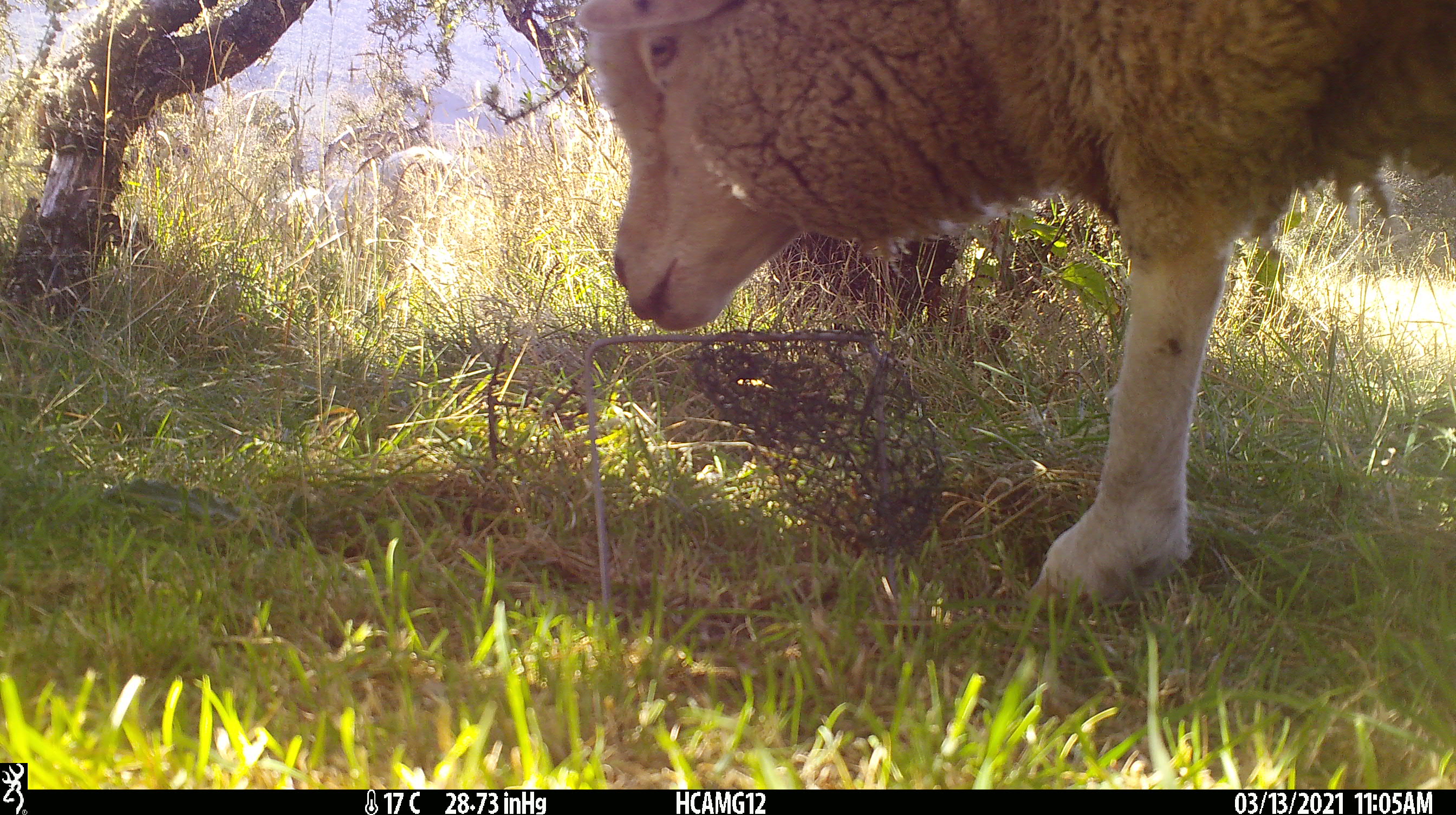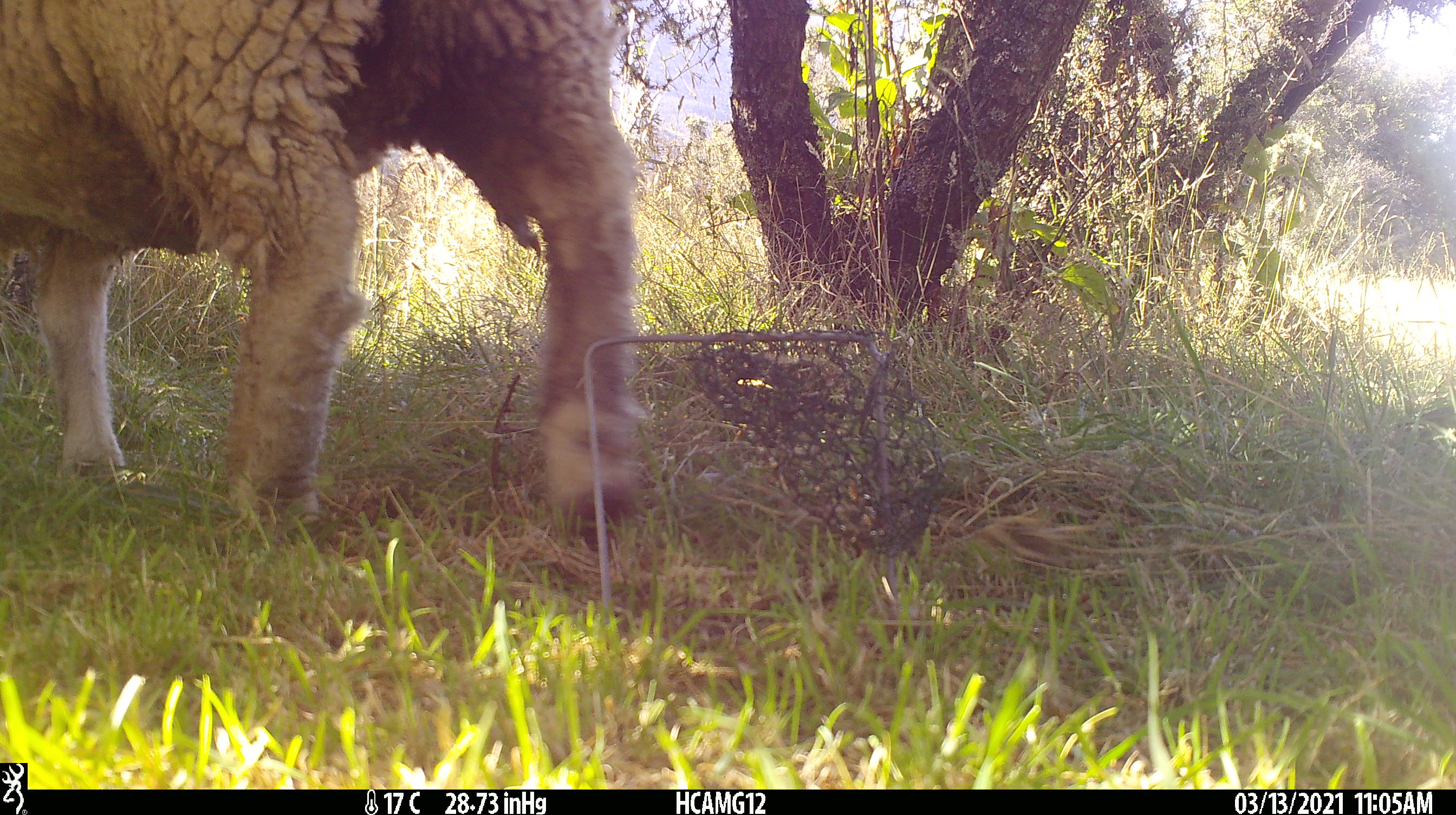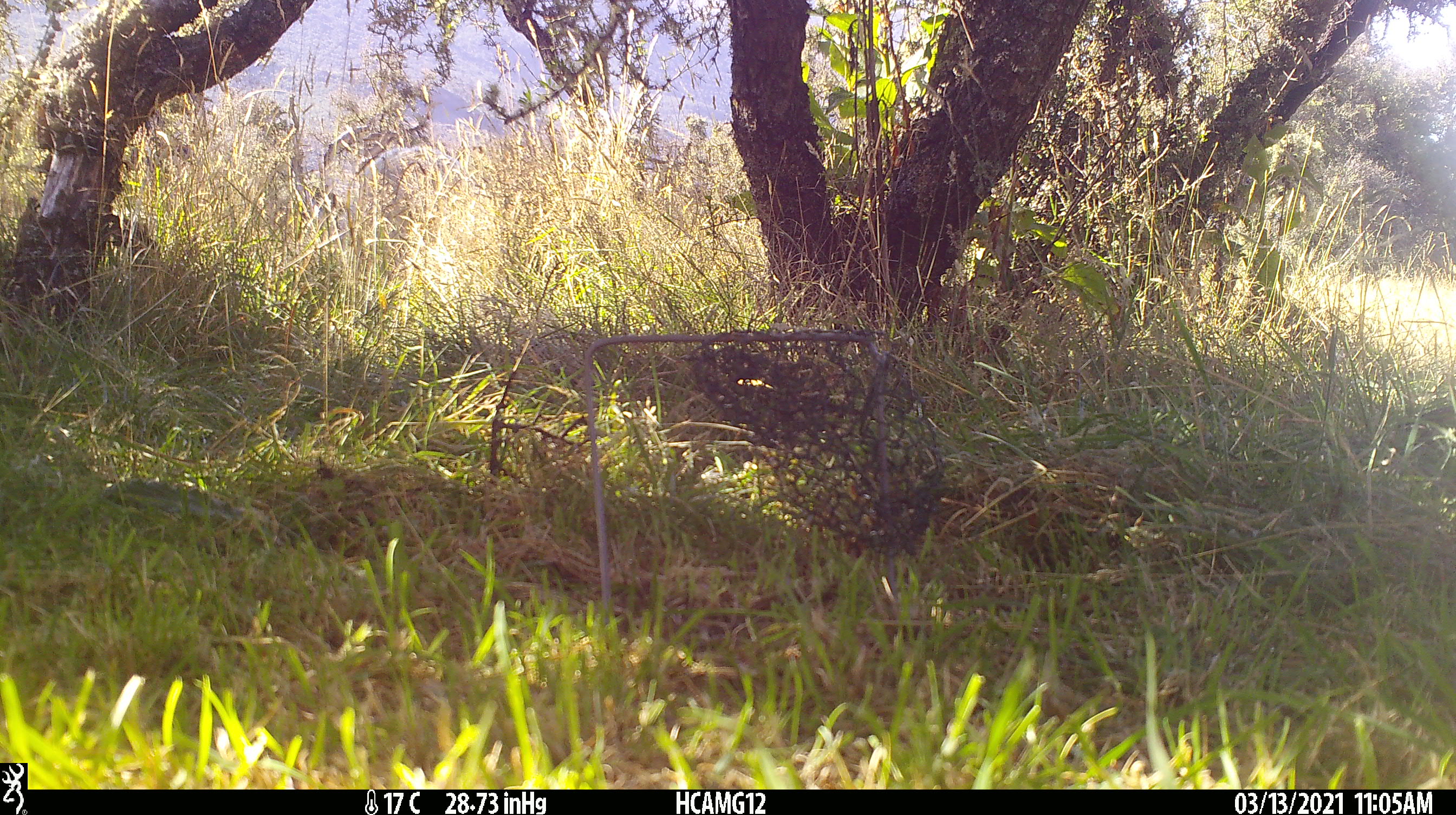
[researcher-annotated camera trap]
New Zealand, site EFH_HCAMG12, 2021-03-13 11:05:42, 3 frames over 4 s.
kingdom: Animalia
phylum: Chordata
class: Mammalia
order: Artiodactyla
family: Bovidae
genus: Ovis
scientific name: Ovis aries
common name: domestic sheep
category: sheep